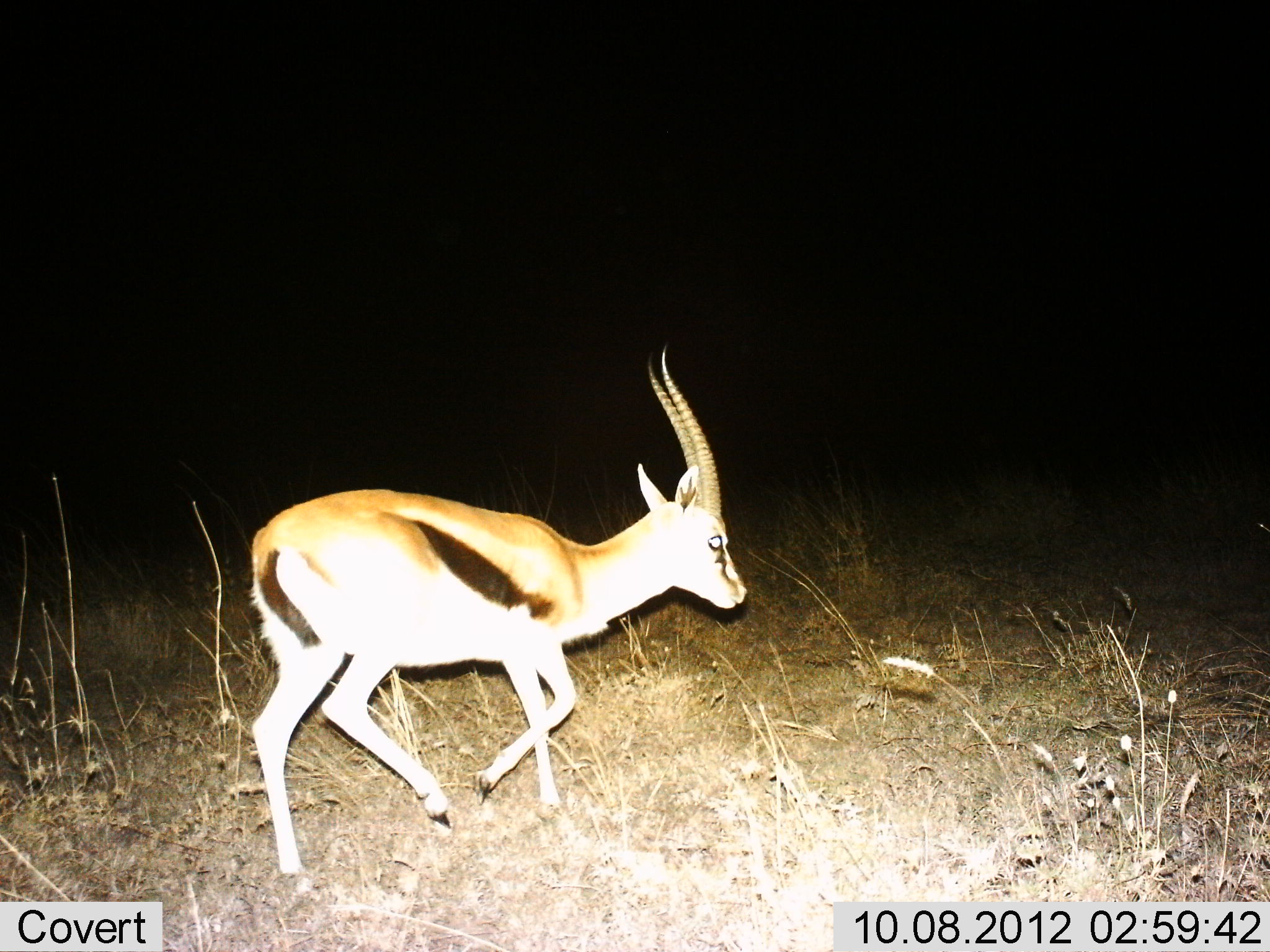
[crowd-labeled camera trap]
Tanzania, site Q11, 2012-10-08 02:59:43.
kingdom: Animalia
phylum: Chordata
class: Mammalia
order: Artiodactyla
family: Bovidae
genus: Eudorcas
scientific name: Eudorcas thomsonii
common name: thomson's gazelle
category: gazellethomsons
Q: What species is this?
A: Gazellethomsons (thomson's gazelle) (Eudorcas thomsonii).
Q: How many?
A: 1.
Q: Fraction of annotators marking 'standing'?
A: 0%.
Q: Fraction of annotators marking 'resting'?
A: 0%.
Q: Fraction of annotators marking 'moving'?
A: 100%.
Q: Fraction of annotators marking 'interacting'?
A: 0%.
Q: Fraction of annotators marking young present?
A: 0%.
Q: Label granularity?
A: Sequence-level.